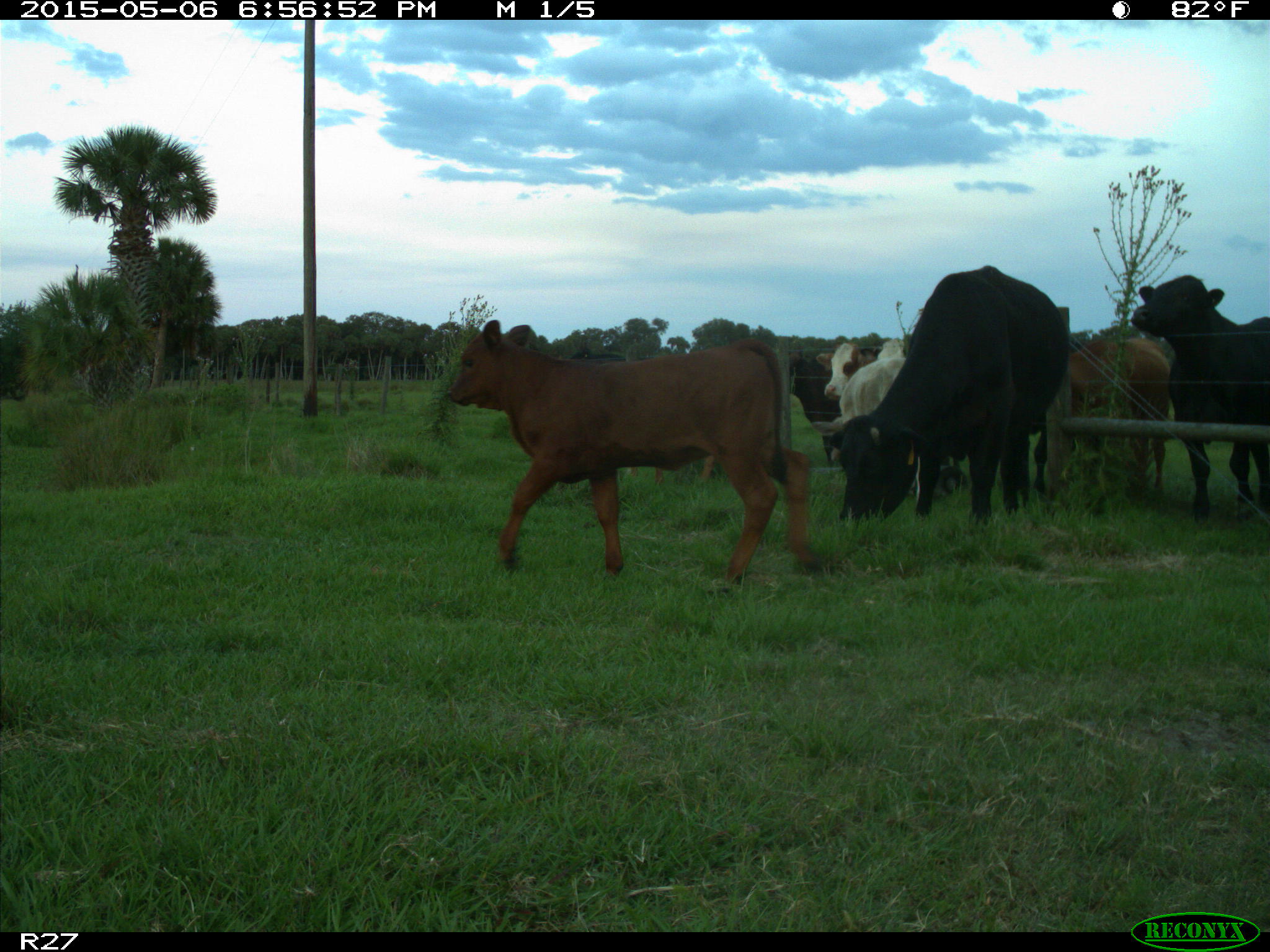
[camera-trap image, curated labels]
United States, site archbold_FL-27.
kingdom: Animalia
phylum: Chordata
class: Mammalia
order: Artiodactyla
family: Bovidae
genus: Bos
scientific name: Bos taurus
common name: domestic cow